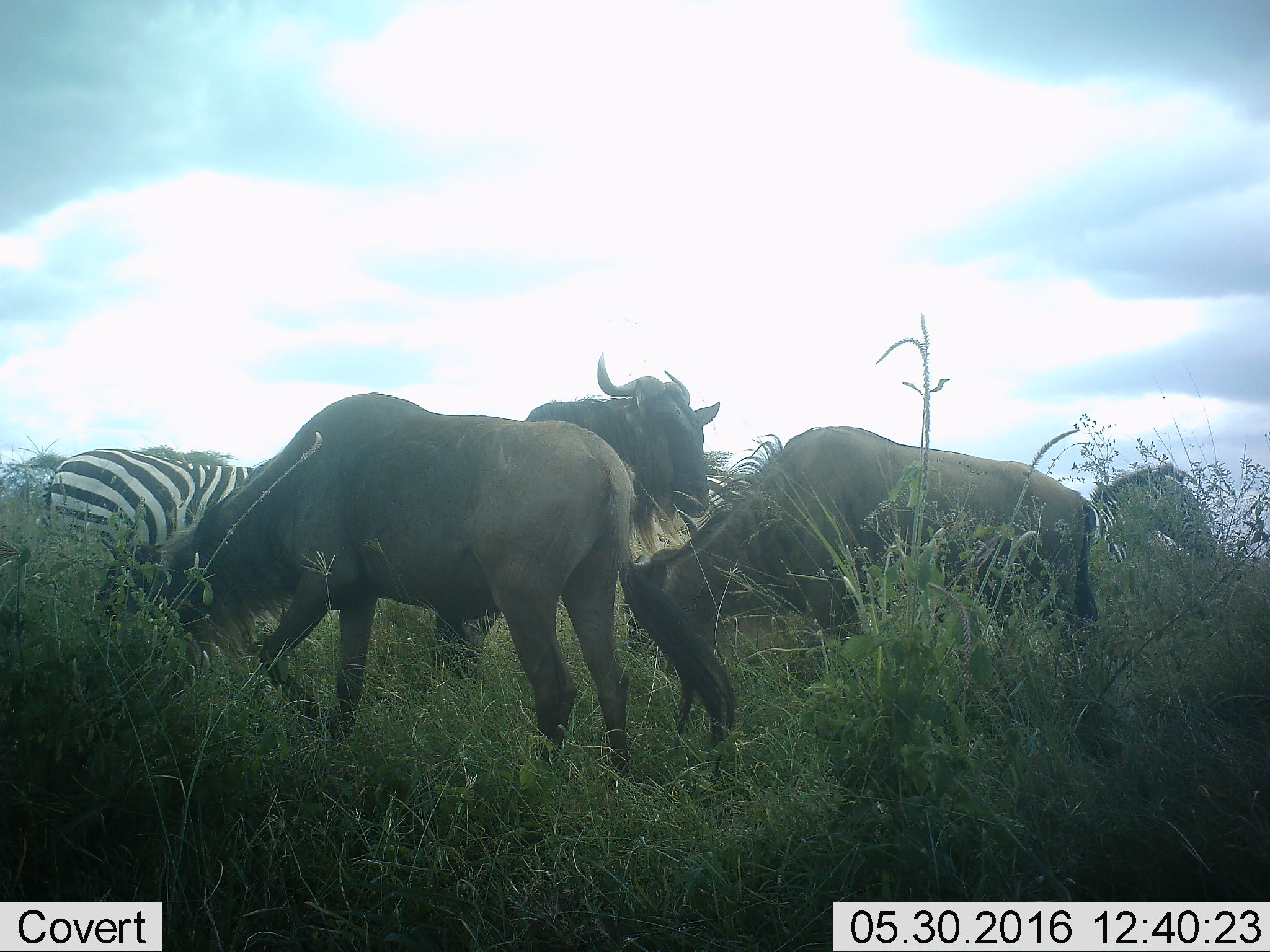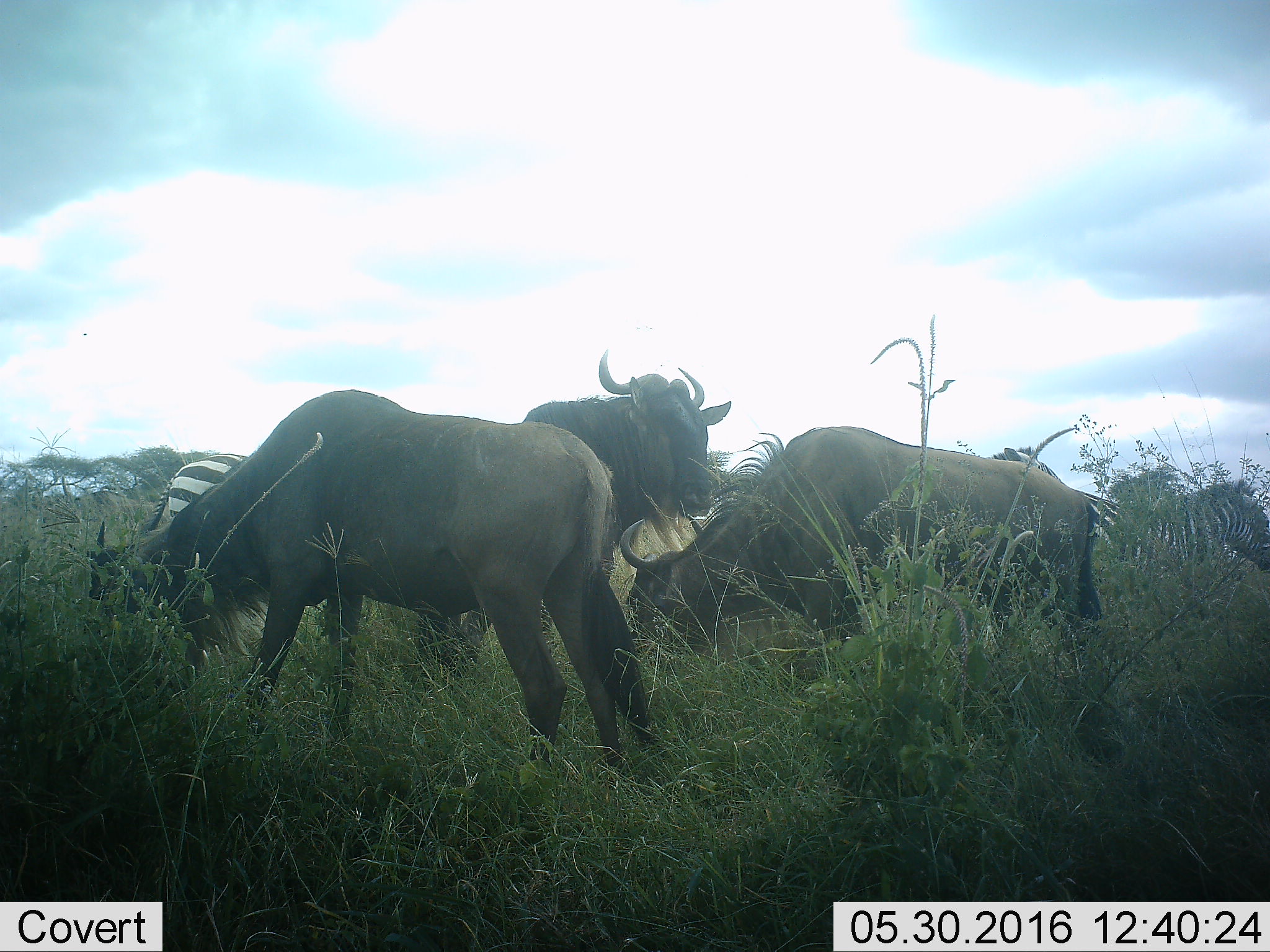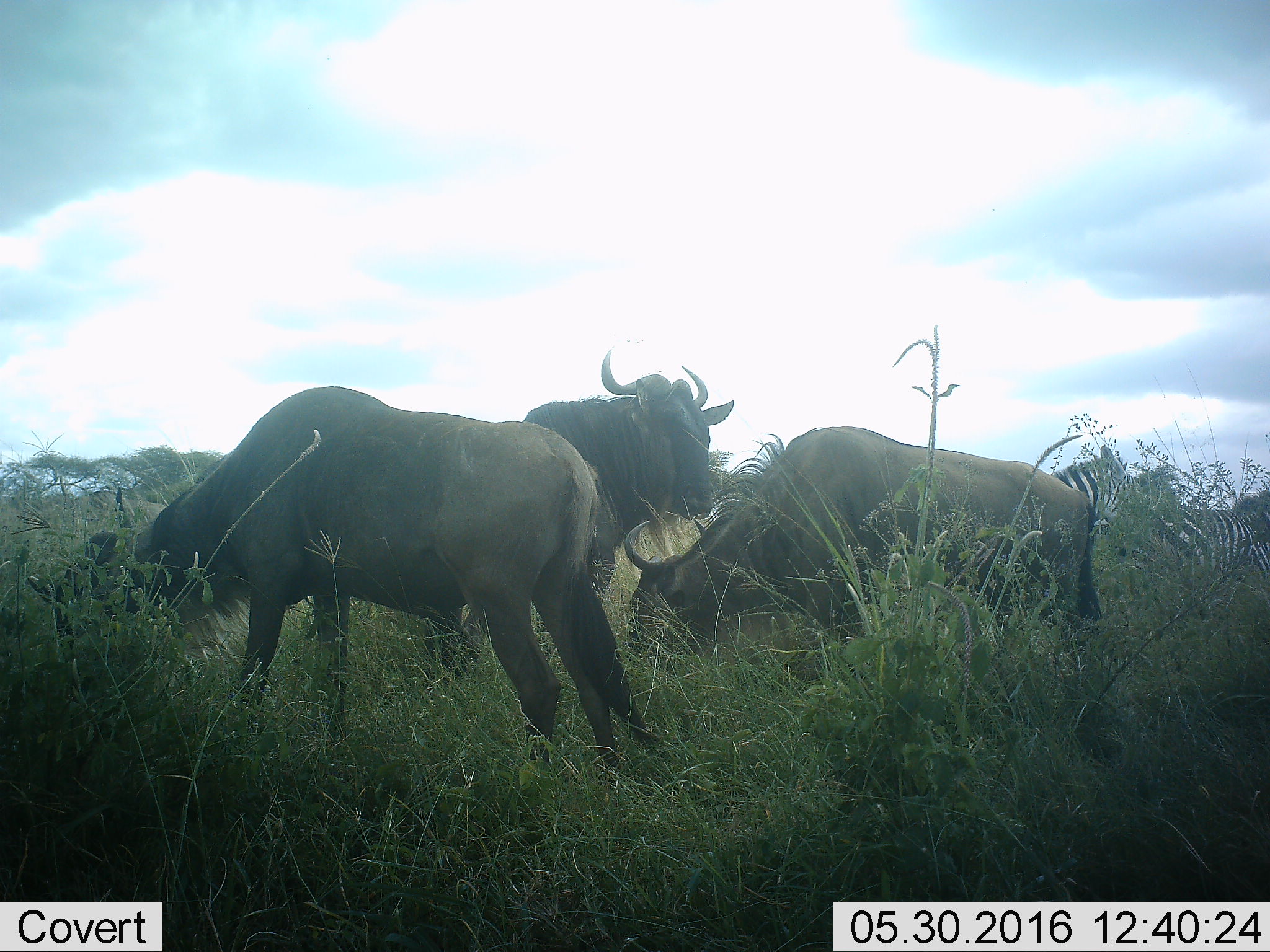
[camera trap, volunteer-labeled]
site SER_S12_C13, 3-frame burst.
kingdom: Animalia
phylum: Chordata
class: Mammalia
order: Artiodactyla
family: Bovidae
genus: Connochaetes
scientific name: Connochaetes taurinus taurinus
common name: blue wildebeest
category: wildebeestblue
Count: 3.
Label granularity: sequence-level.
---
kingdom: Animalia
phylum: Chordata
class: Mammalia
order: Perissodactyla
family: Equidae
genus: Equus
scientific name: Equus quagga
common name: plains zebra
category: zebraplains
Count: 3.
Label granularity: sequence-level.